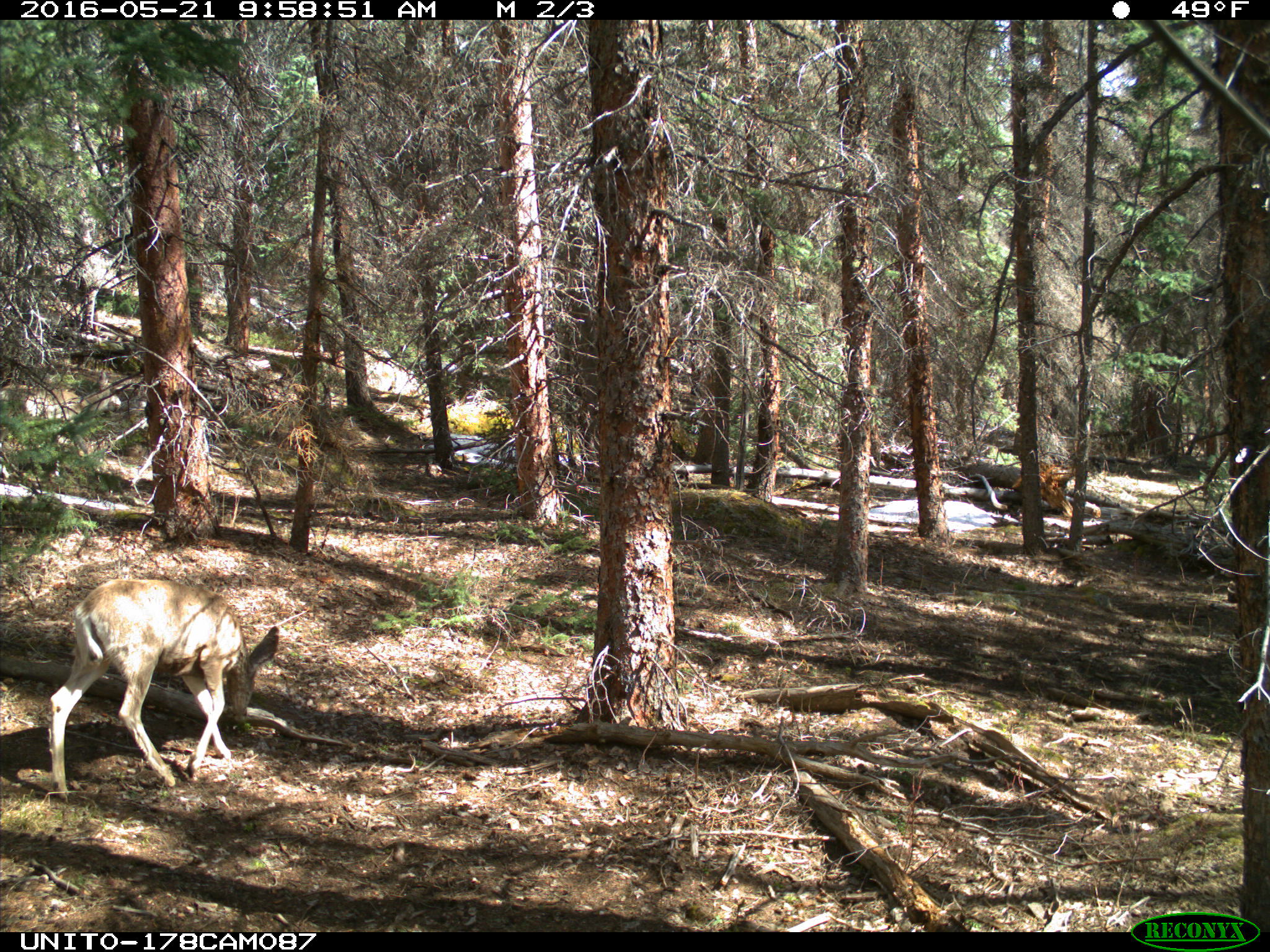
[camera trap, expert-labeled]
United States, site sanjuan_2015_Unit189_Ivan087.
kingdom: Animalia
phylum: Chordata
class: Mammalia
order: Artiodactyla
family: Cervidae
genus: Odocoileus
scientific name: Odocoileus hemionus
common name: mule deer